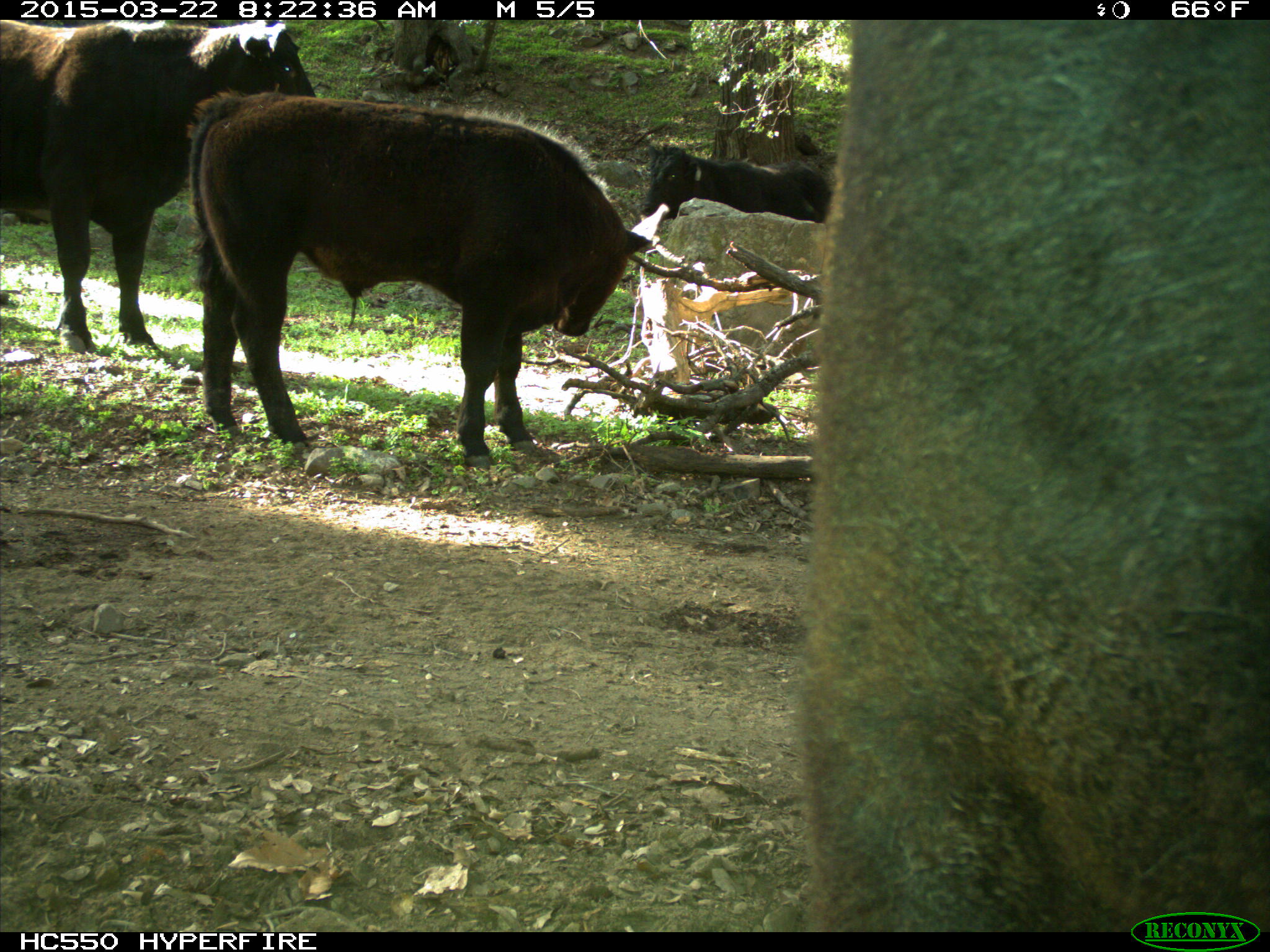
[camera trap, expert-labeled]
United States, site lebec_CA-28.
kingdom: Animalia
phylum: Chordata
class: Mammalia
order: Artiodactyla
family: Bovidae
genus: Bos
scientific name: Bos taurus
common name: domestic cow